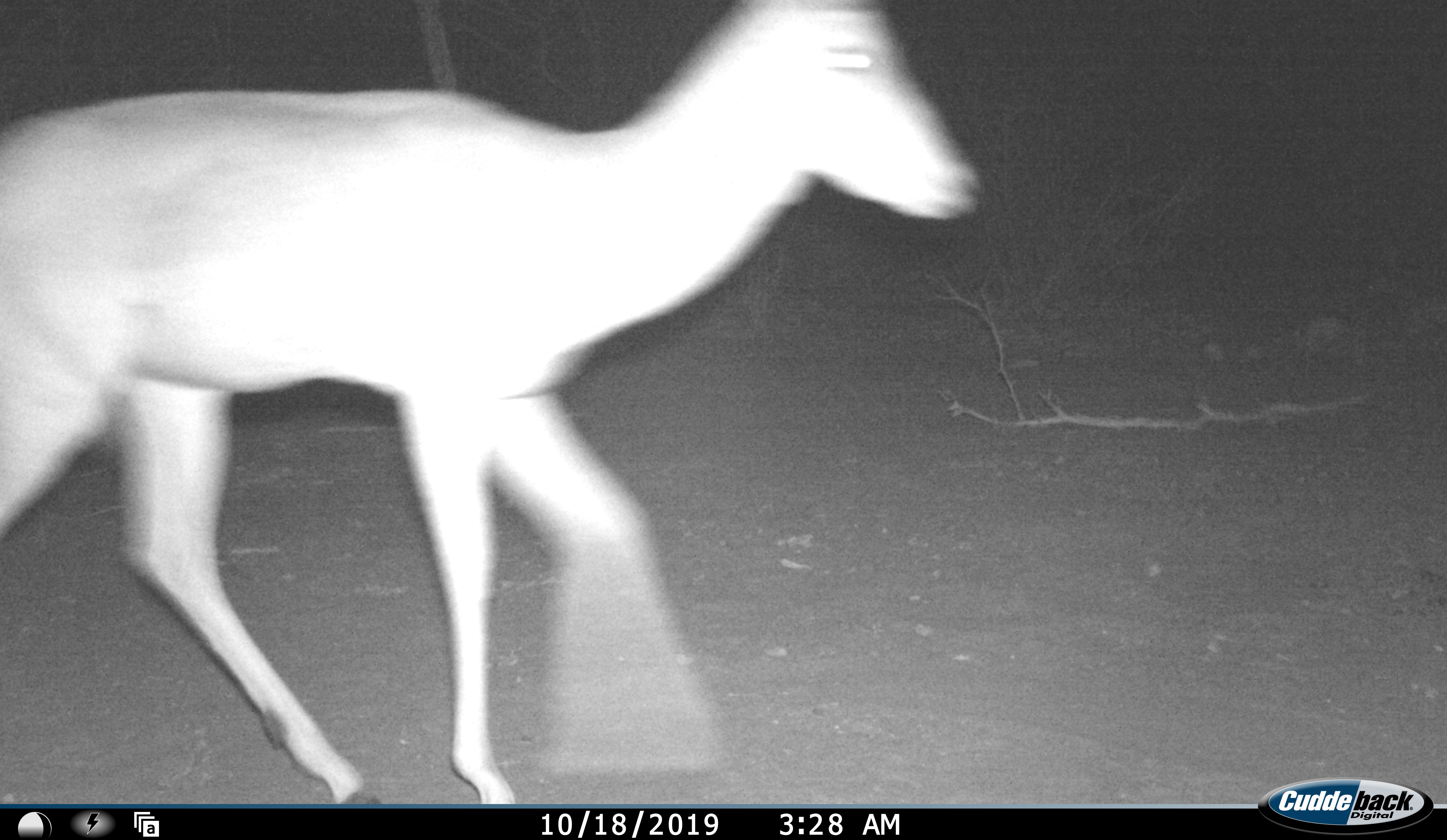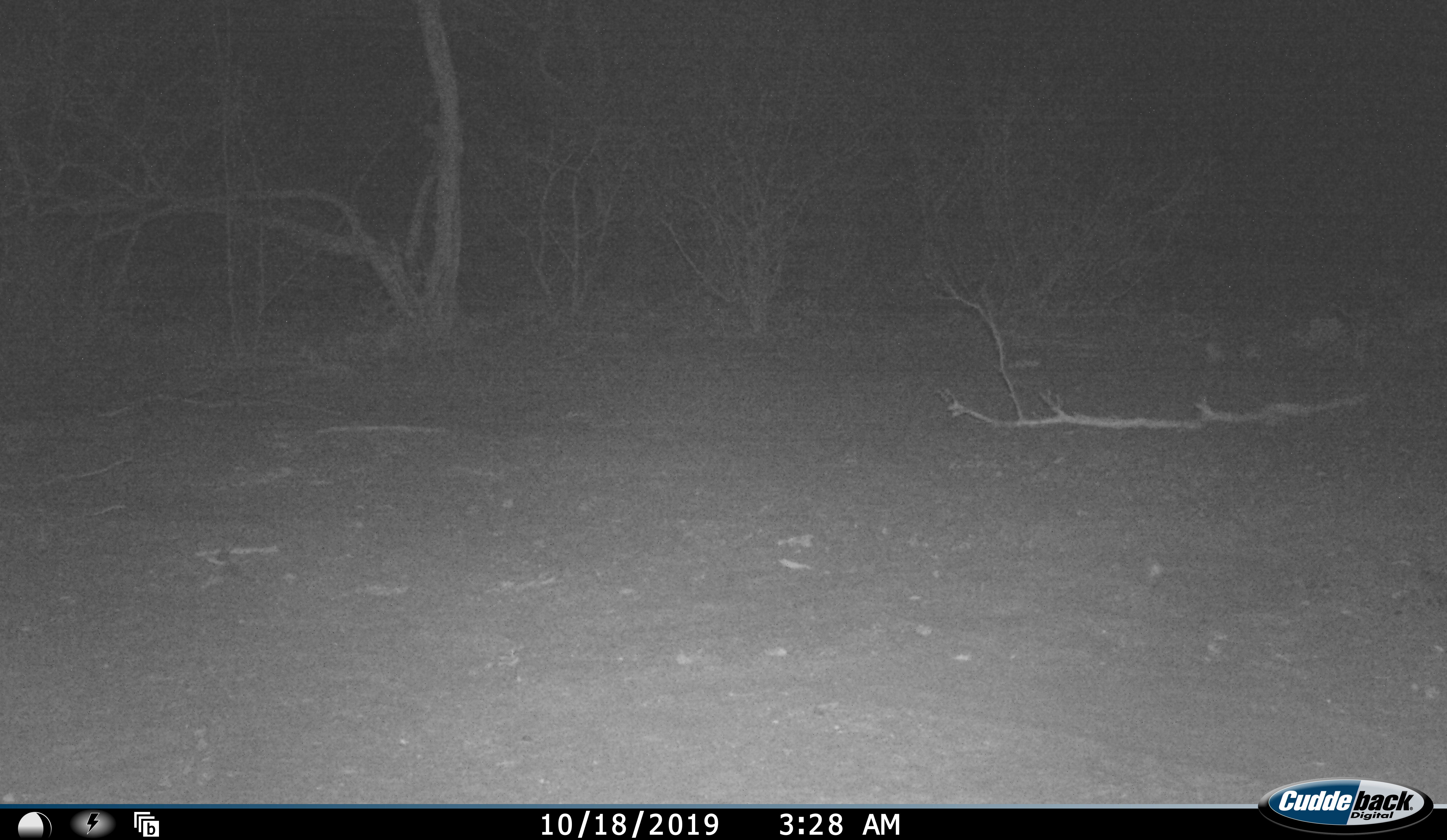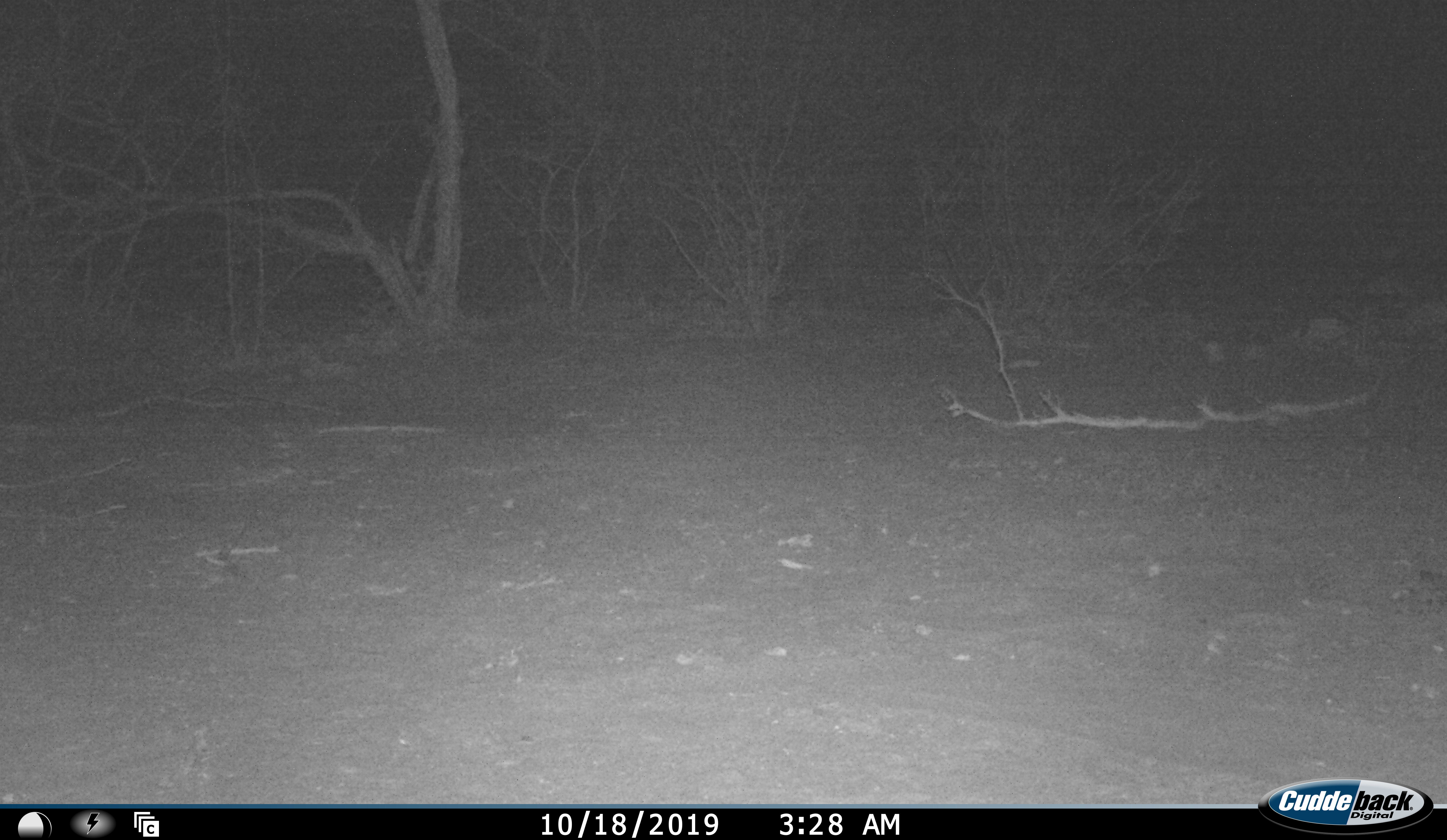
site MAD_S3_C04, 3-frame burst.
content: unidentified animal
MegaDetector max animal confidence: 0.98